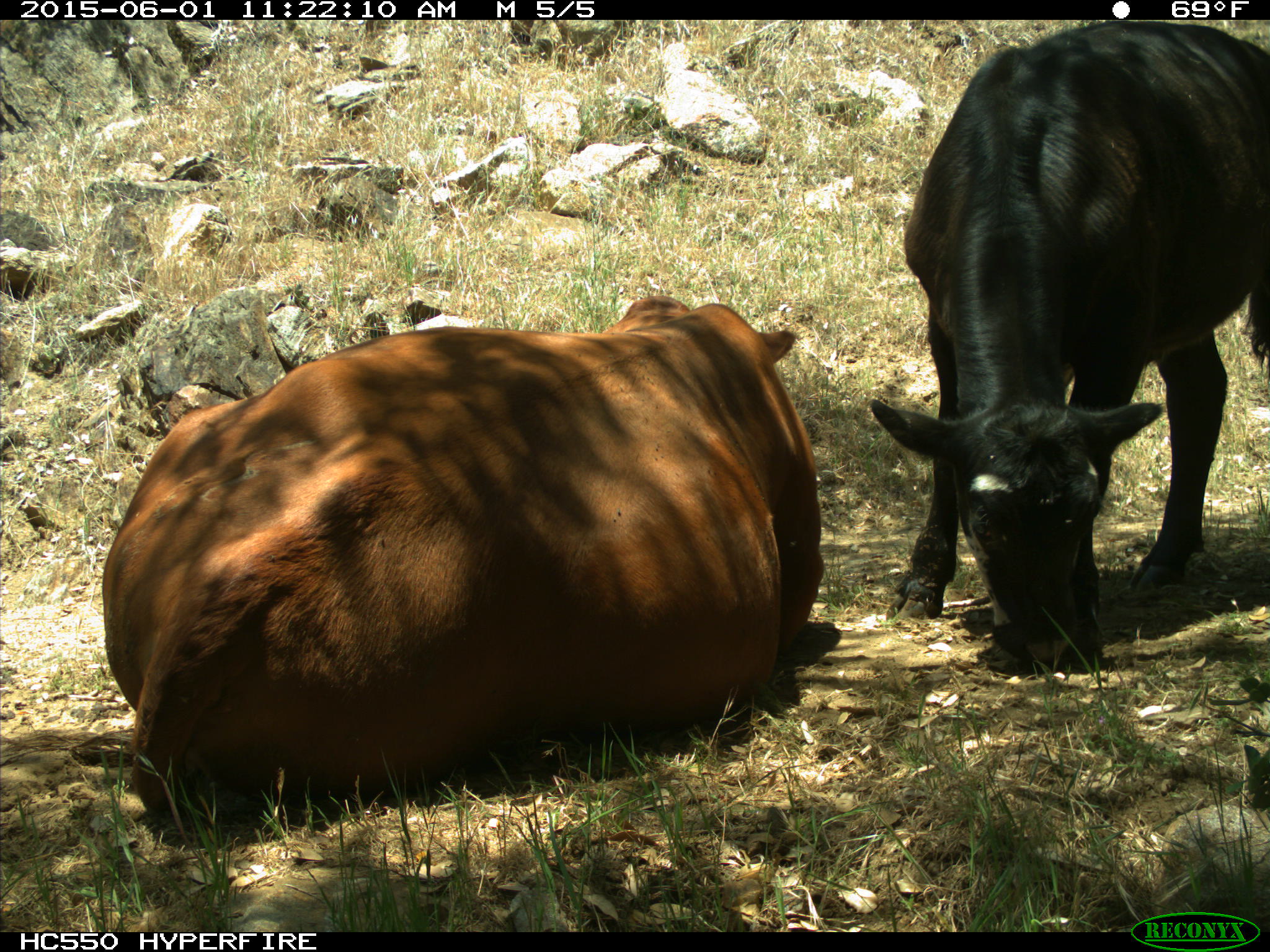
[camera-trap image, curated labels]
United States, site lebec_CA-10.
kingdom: Animalia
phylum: Chordata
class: Mammalia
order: Artiodactyla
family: Bovidae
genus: Bos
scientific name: Bos taurus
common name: domestic cow